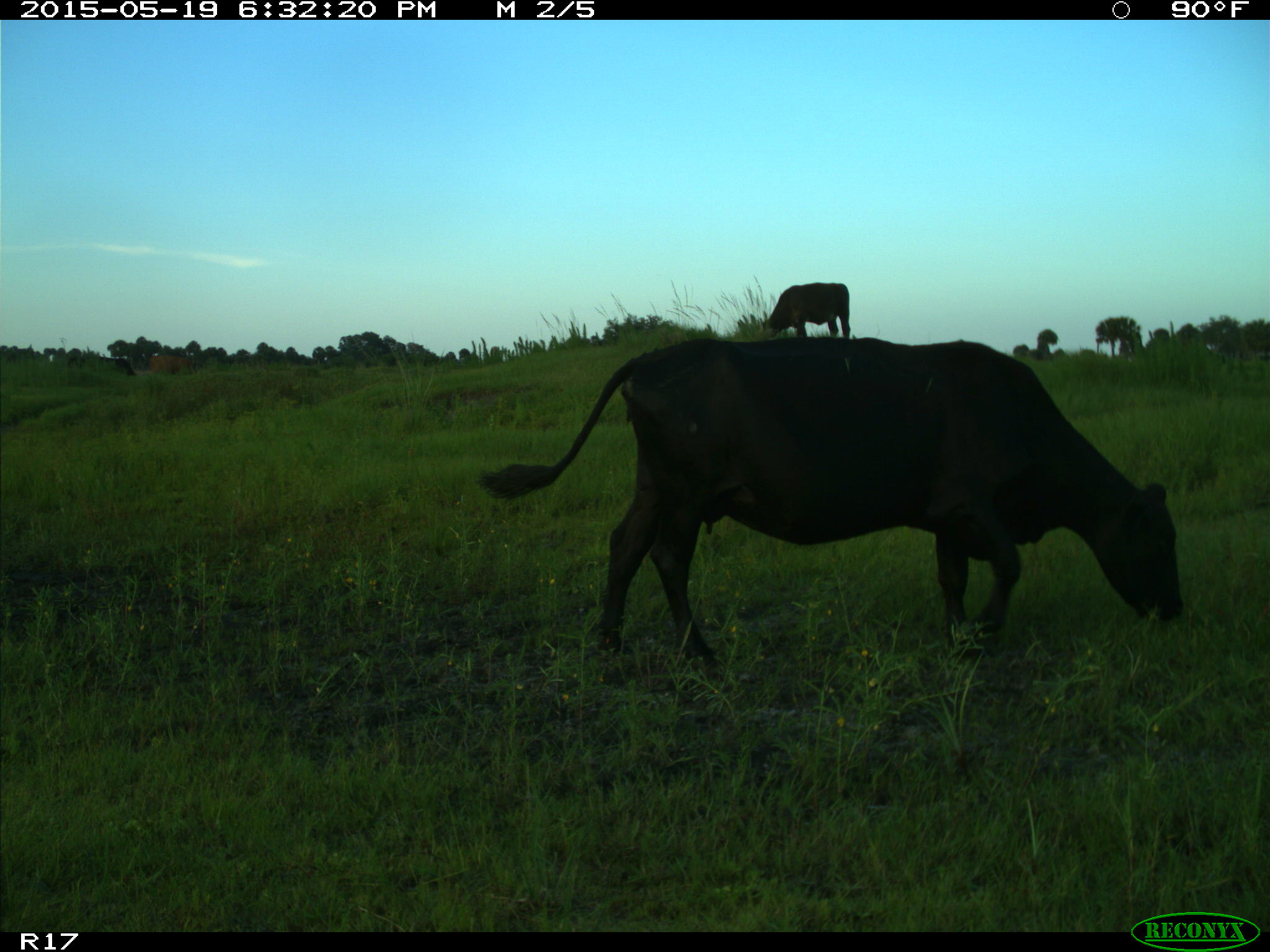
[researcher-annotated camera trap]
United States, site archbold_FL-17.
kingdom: Animalia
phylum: Chordata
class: Mammalia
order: Artiodactyla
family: Bovidae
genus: Bos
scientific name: Bos taurus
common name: domestic cow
Bos taurus (domestic cow).